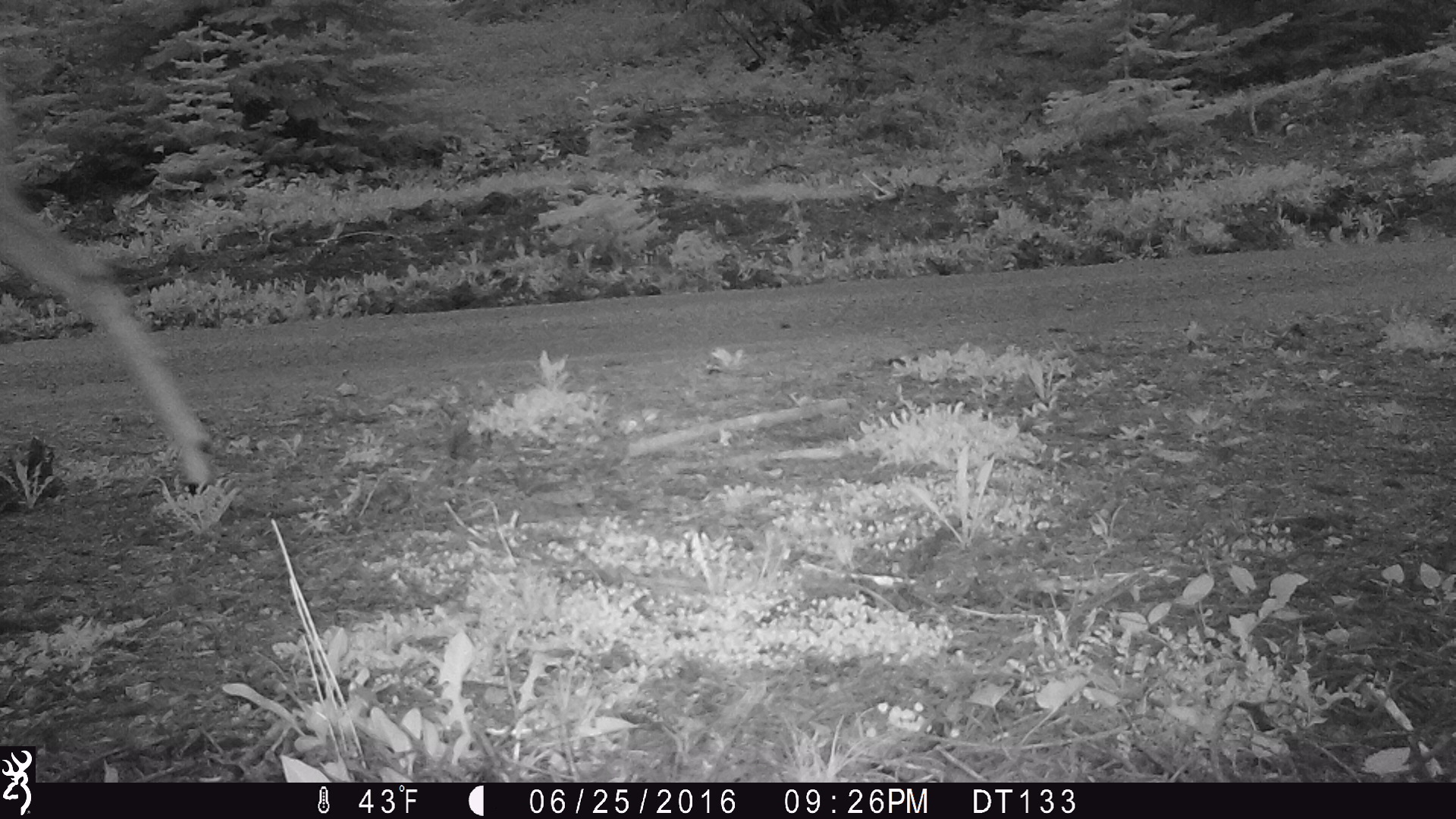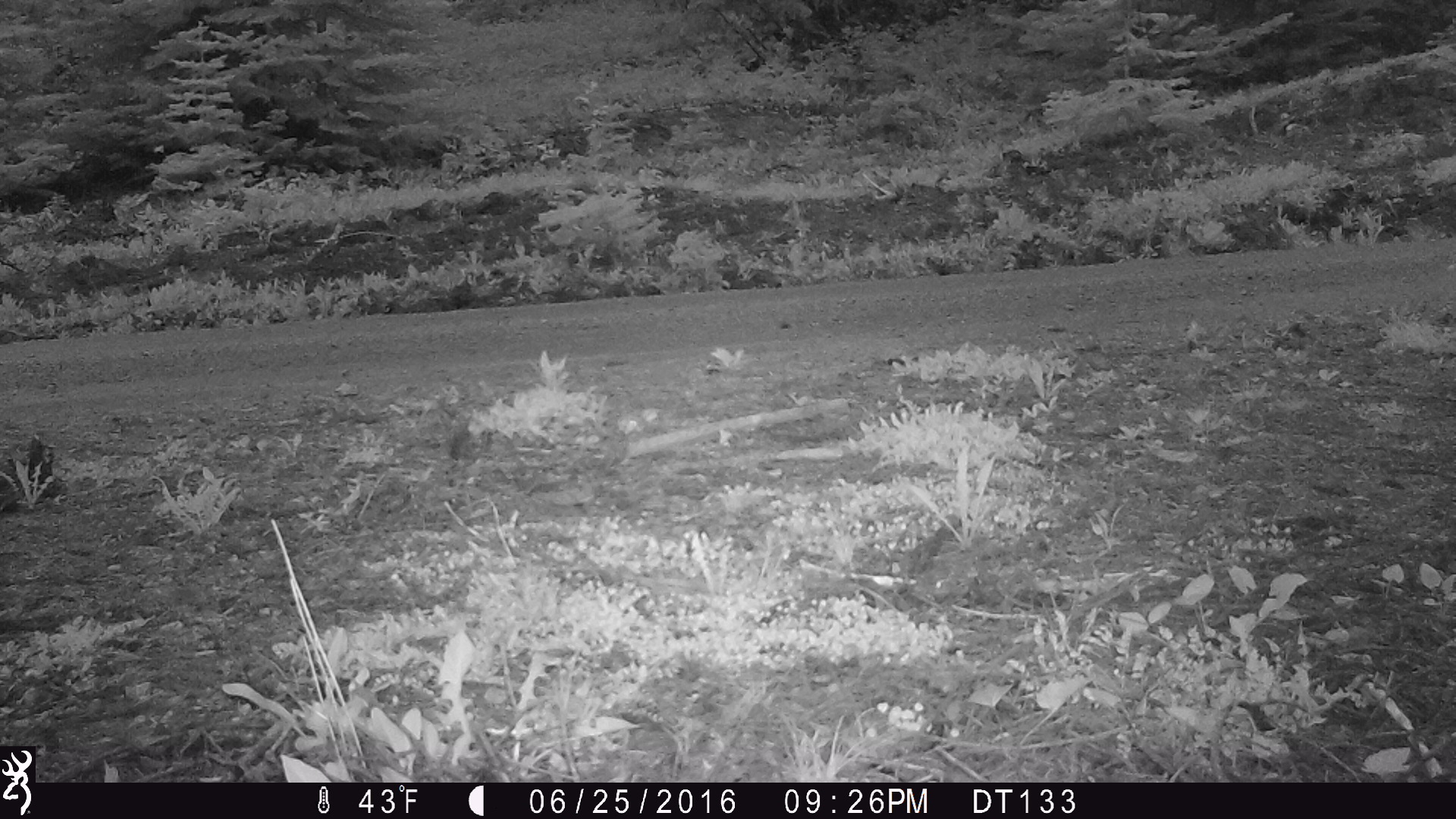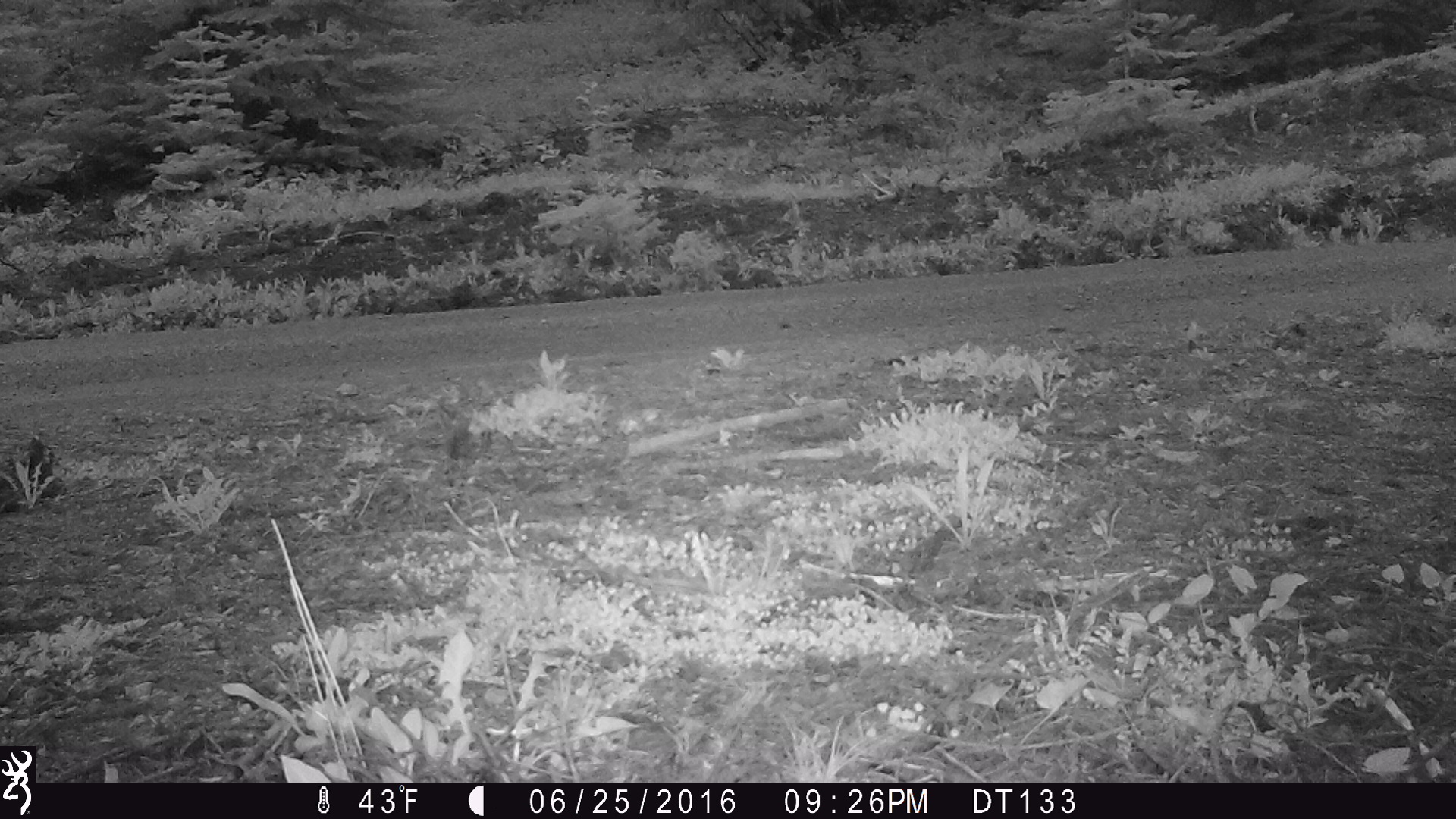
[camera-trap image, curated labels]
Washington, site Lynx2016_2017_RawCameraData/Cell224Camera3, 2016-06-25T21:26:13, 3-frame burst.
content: unidentified animal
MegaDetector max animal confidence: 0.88